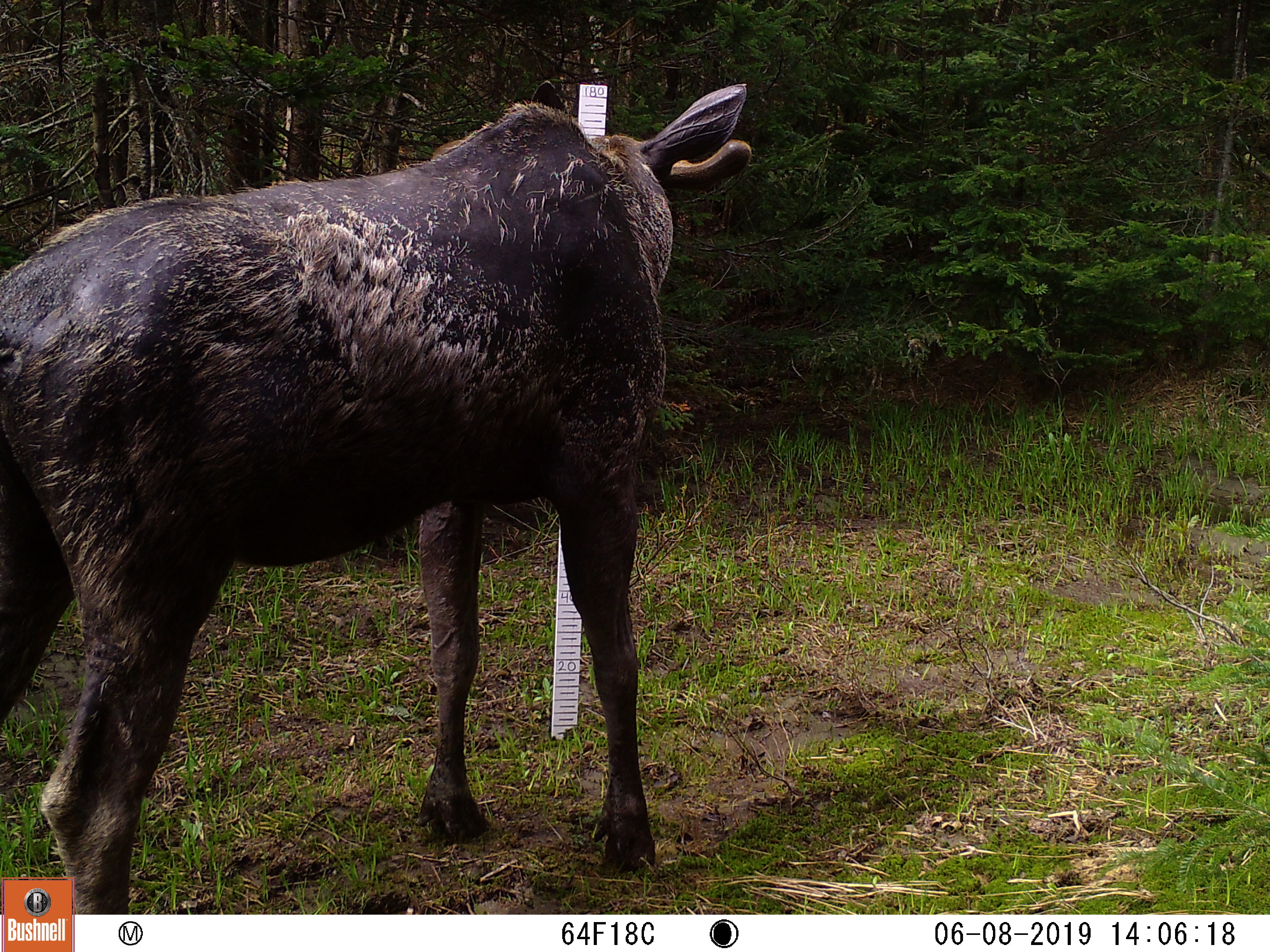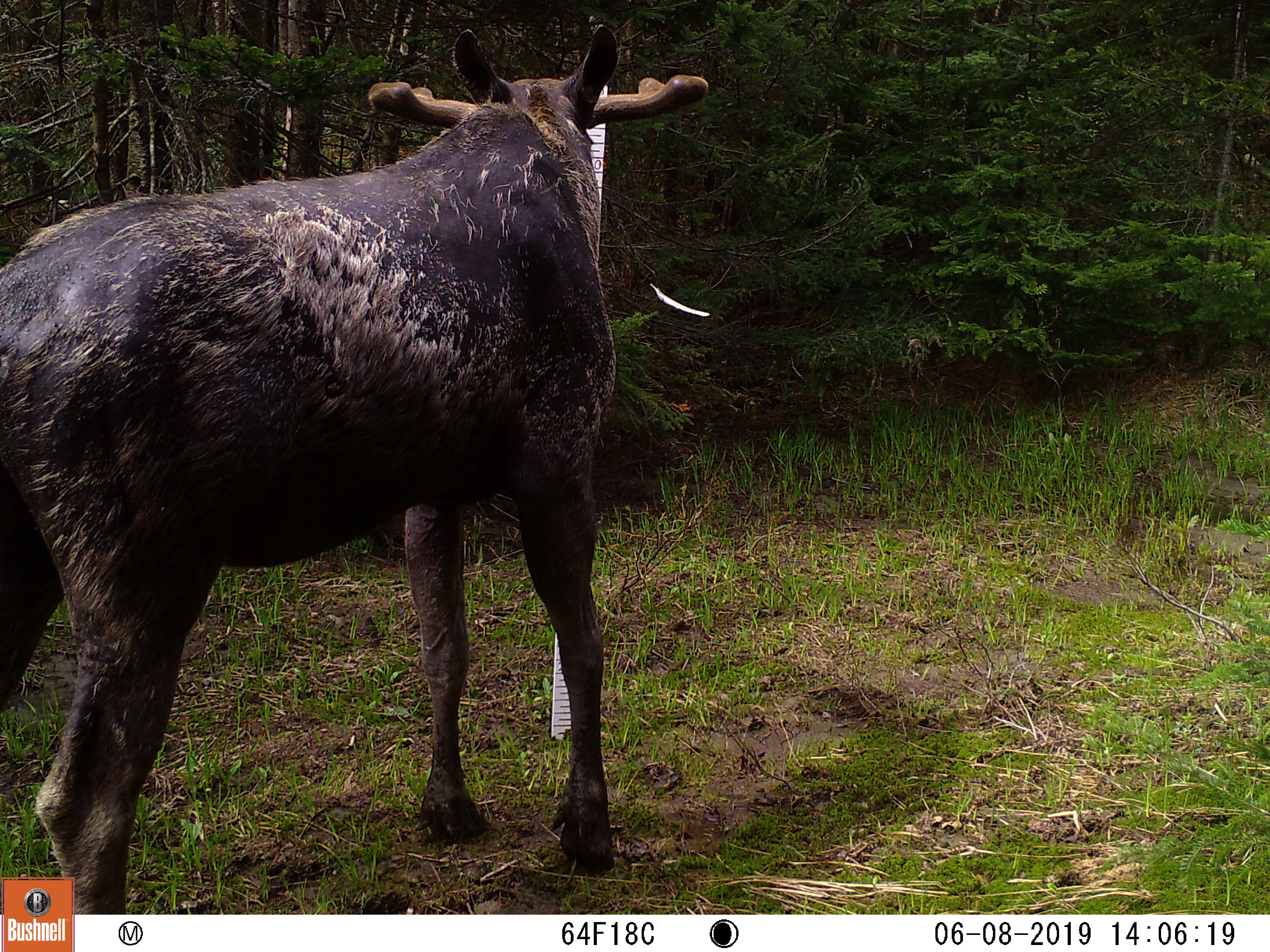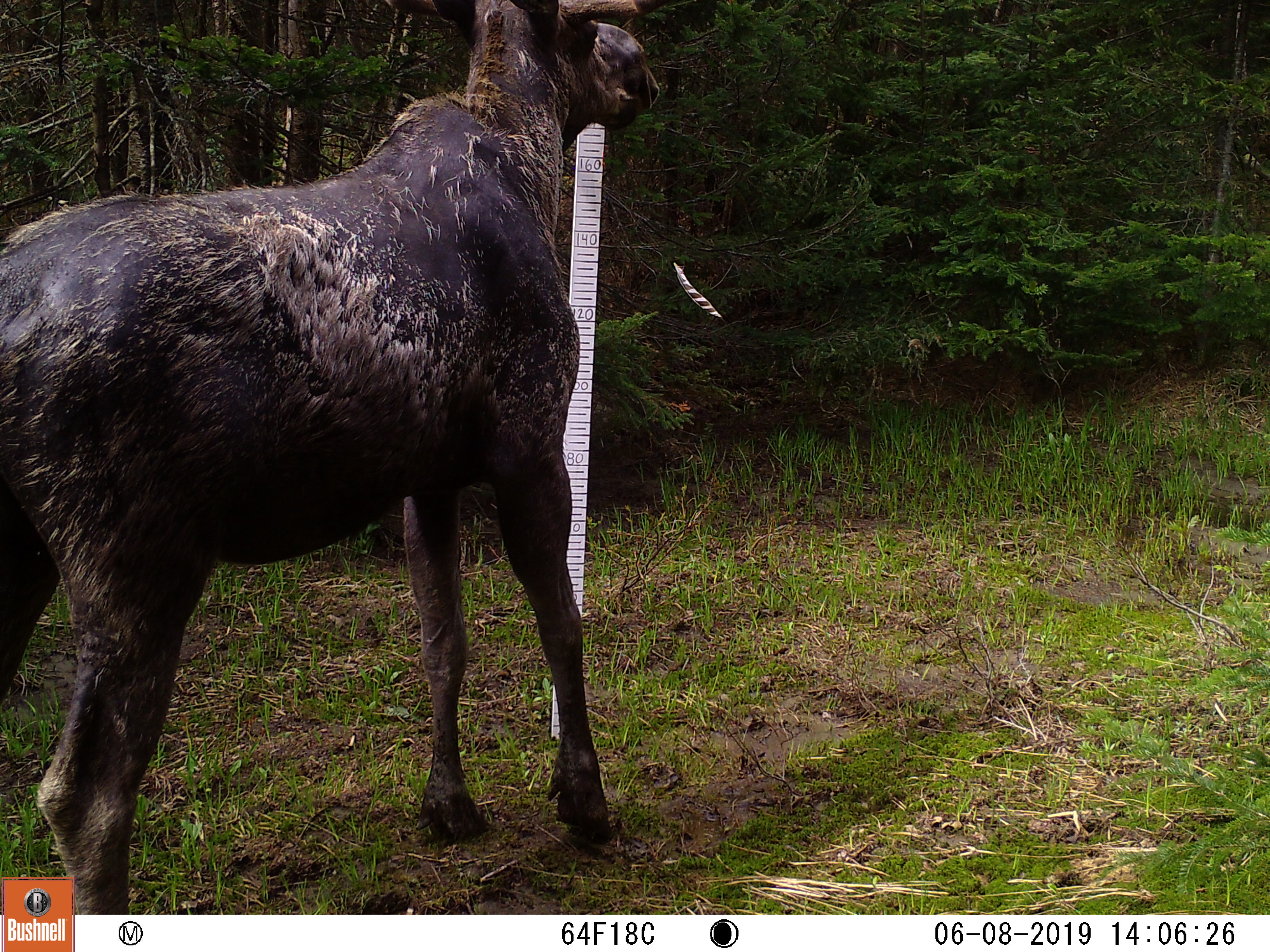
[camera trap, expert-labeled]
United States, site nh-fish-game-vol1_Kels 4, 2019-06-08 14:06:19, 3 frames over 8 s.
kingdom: Animalia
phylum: Chordata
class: Mammalia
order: Artiodactyla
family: Cervidae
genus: Alces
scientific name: Alces alces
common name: moose